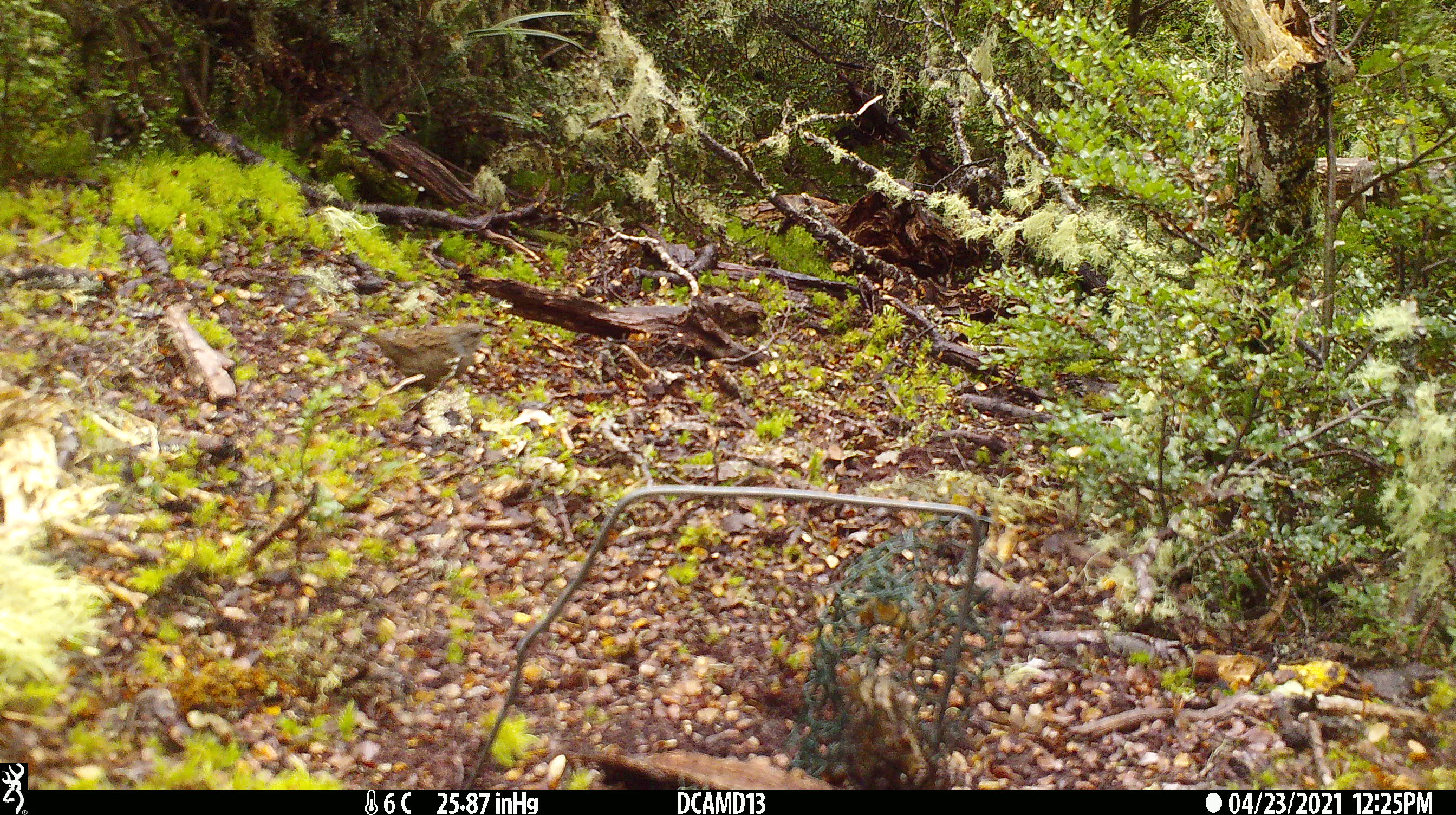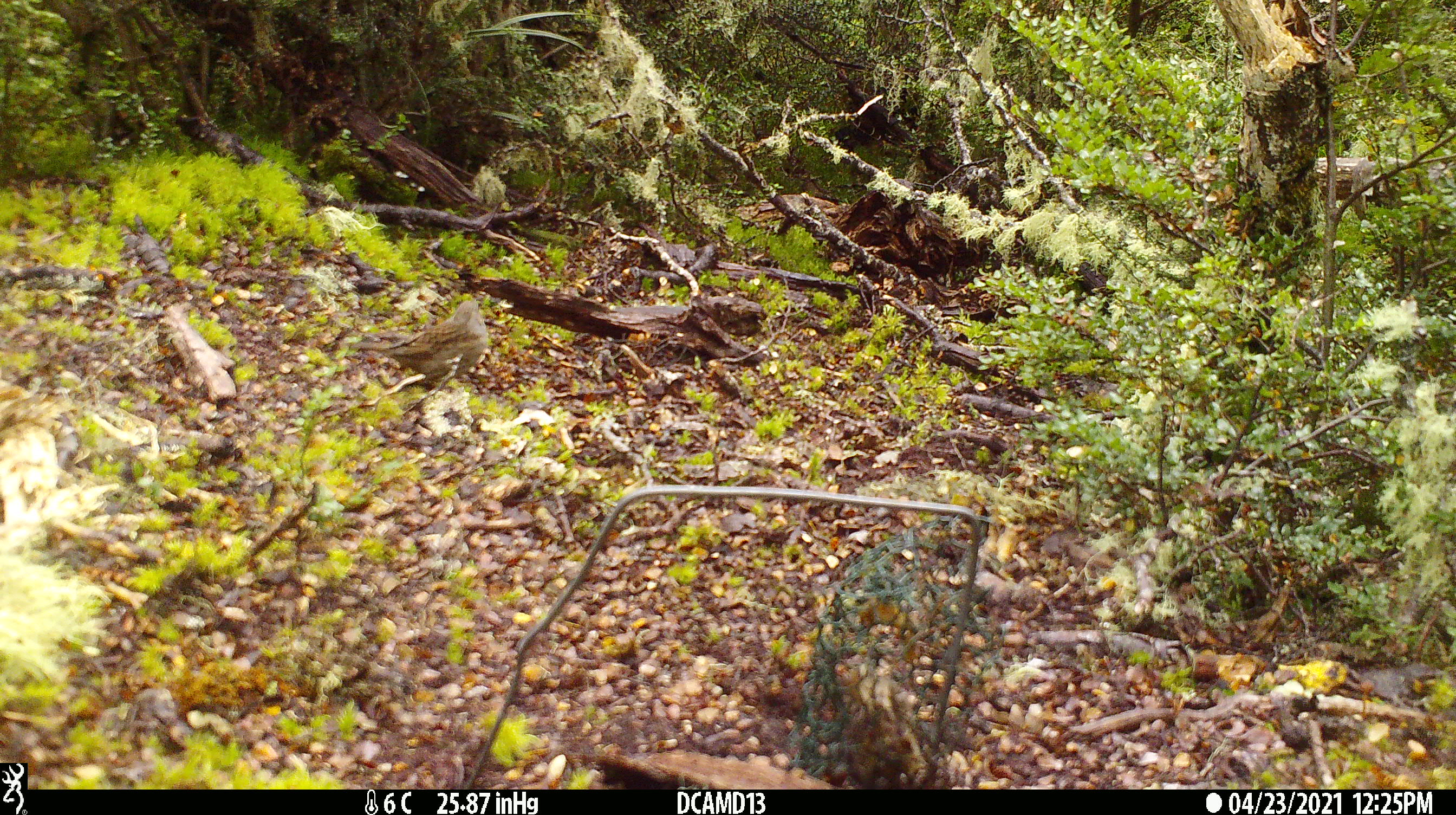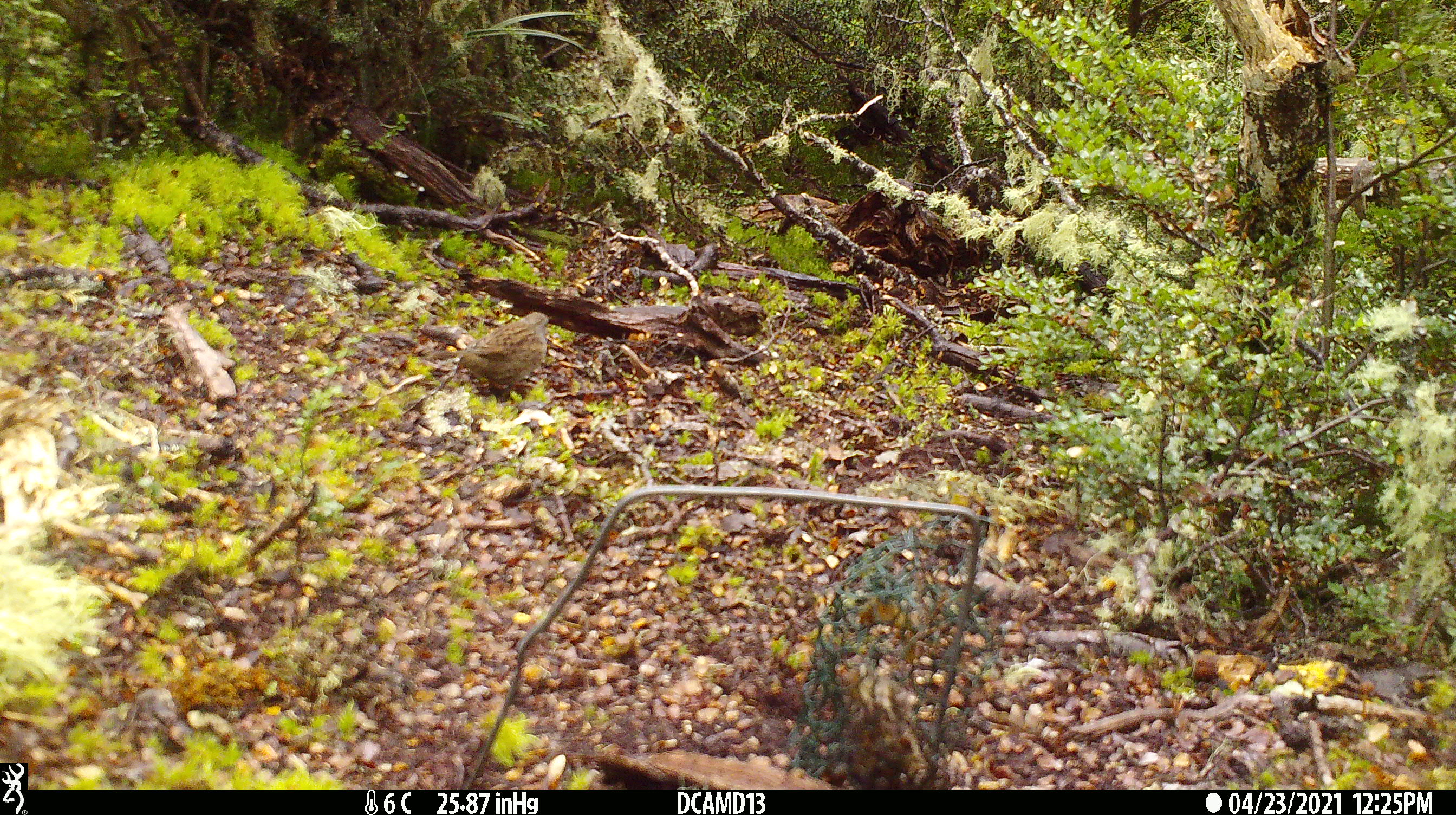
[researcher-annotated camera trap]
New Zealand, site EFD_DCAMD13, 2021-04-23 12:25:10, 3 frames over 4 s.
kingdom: Animalia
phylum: Chordata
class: Aves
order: Passeriformes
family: Prunellidae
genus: Prunella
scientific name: Prunella modularis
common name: dunnock